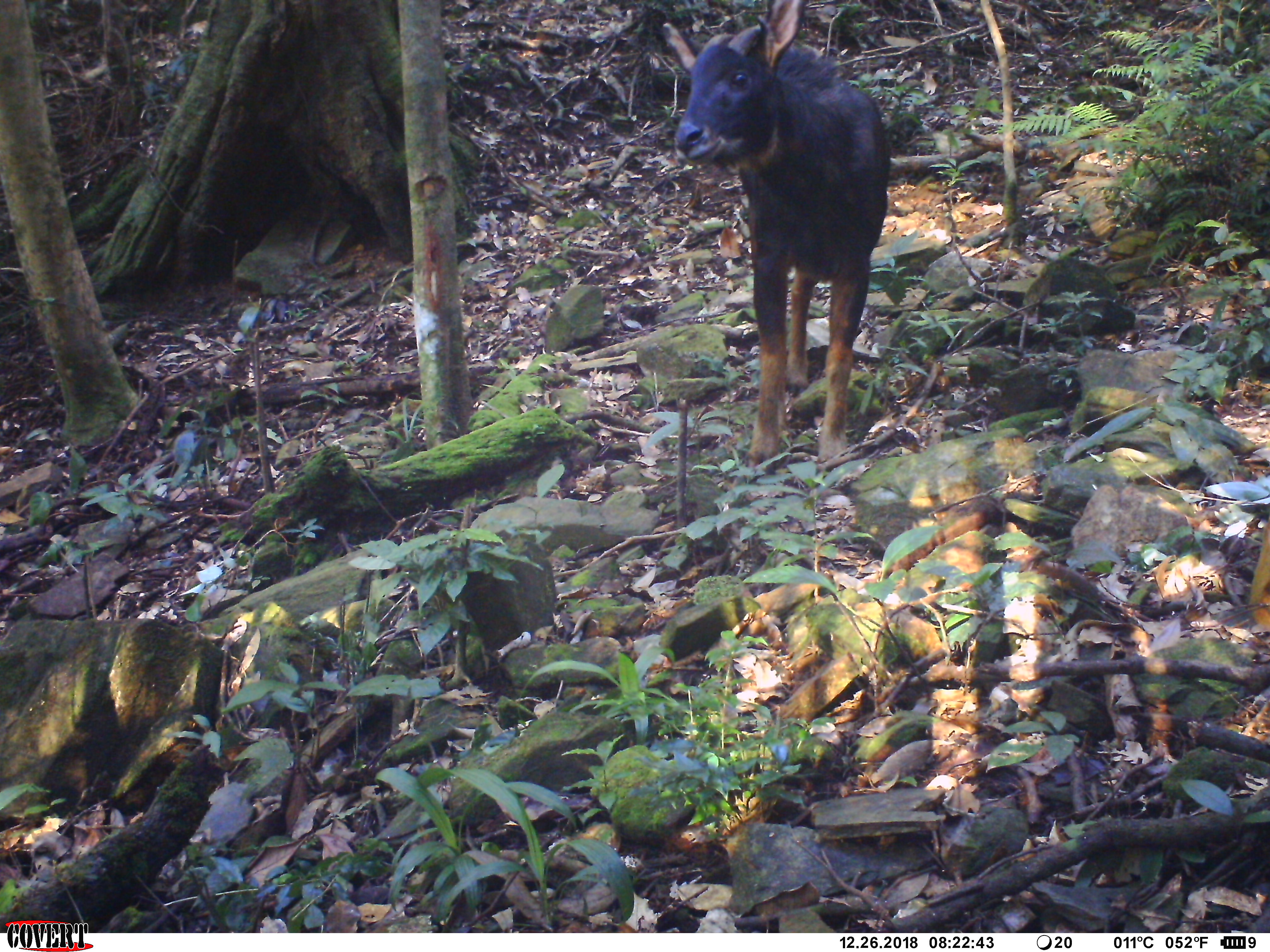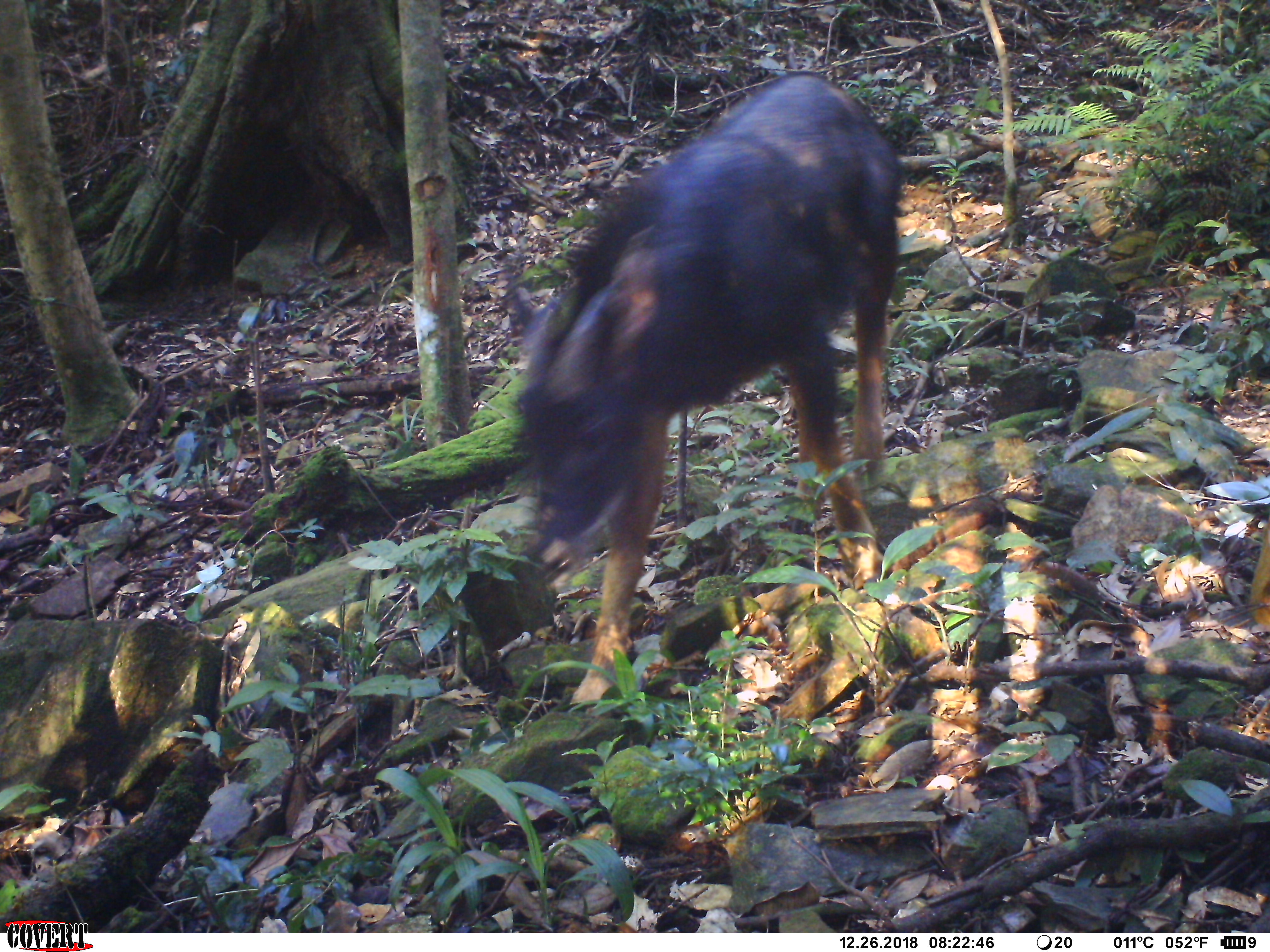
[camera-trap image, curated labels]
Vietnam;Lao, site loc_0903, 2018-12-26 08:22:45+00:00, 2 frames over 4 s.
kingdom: Animalia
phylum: Chordata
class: Mammalia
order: Artiodactyla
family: Bovidae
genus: Capricornis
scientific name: Capricornis sumatraensis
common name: chinese serow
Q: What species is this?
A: Chinese serow (Capricornis sumatraensis).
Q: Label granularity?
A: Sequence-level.